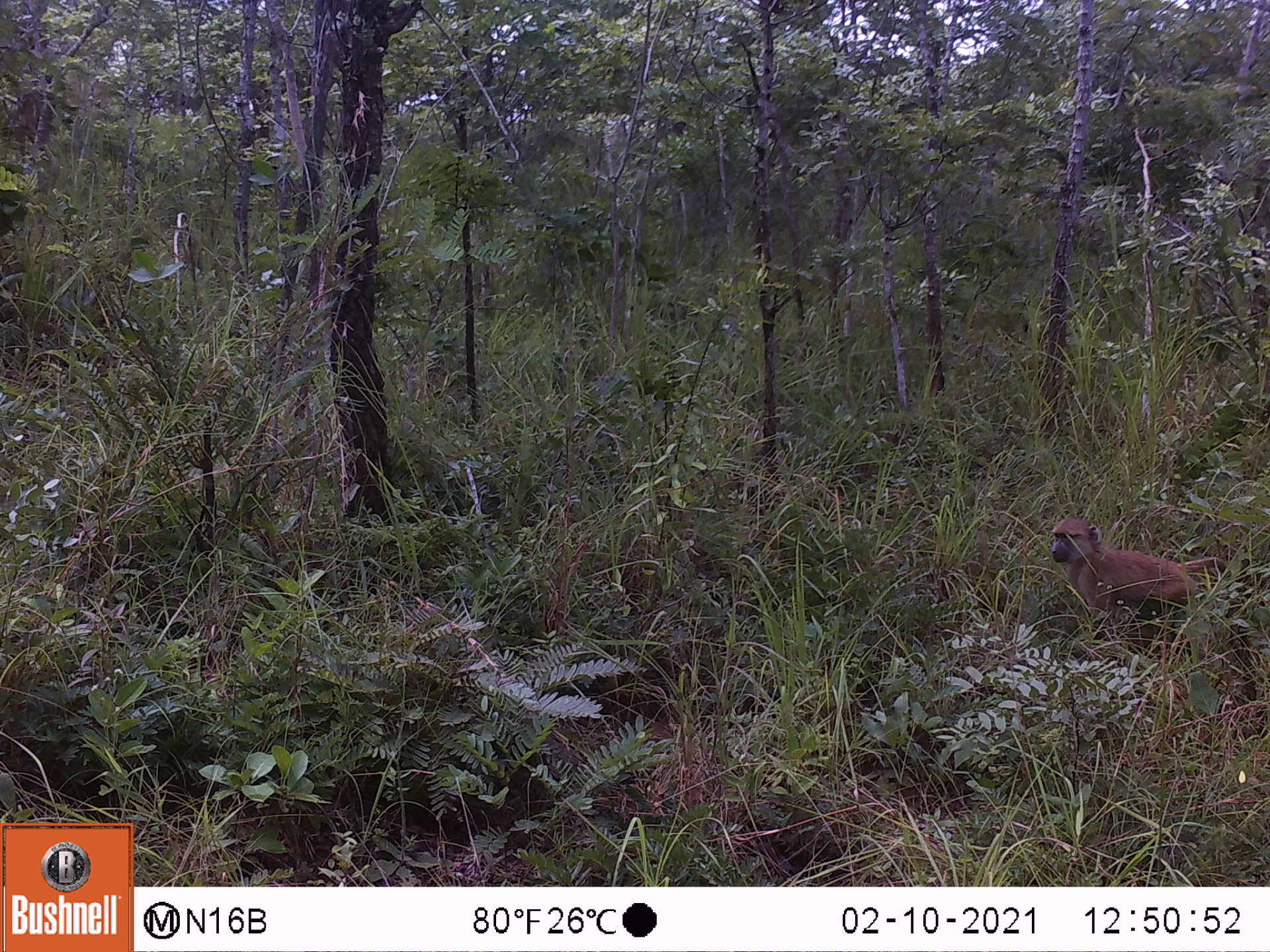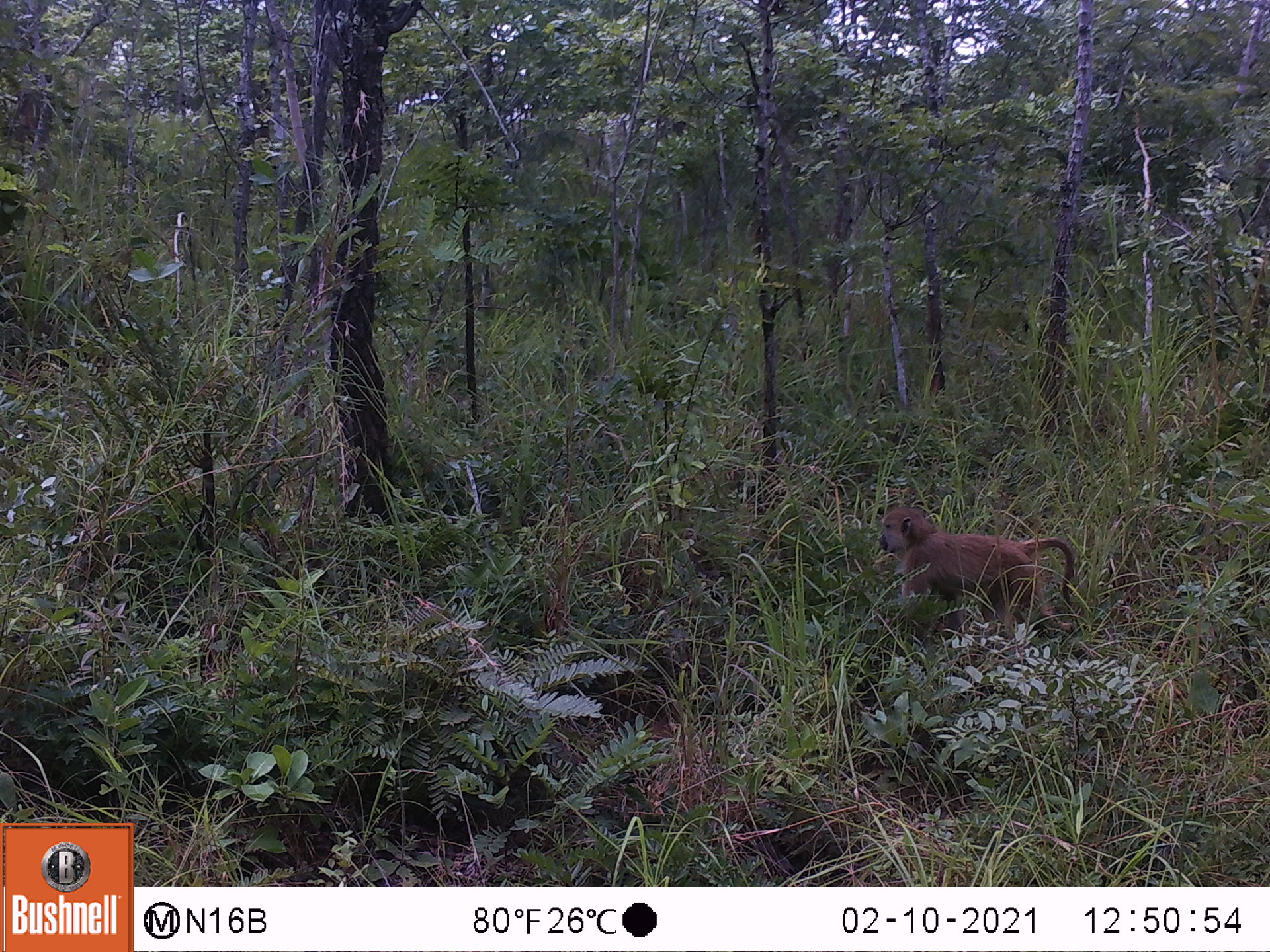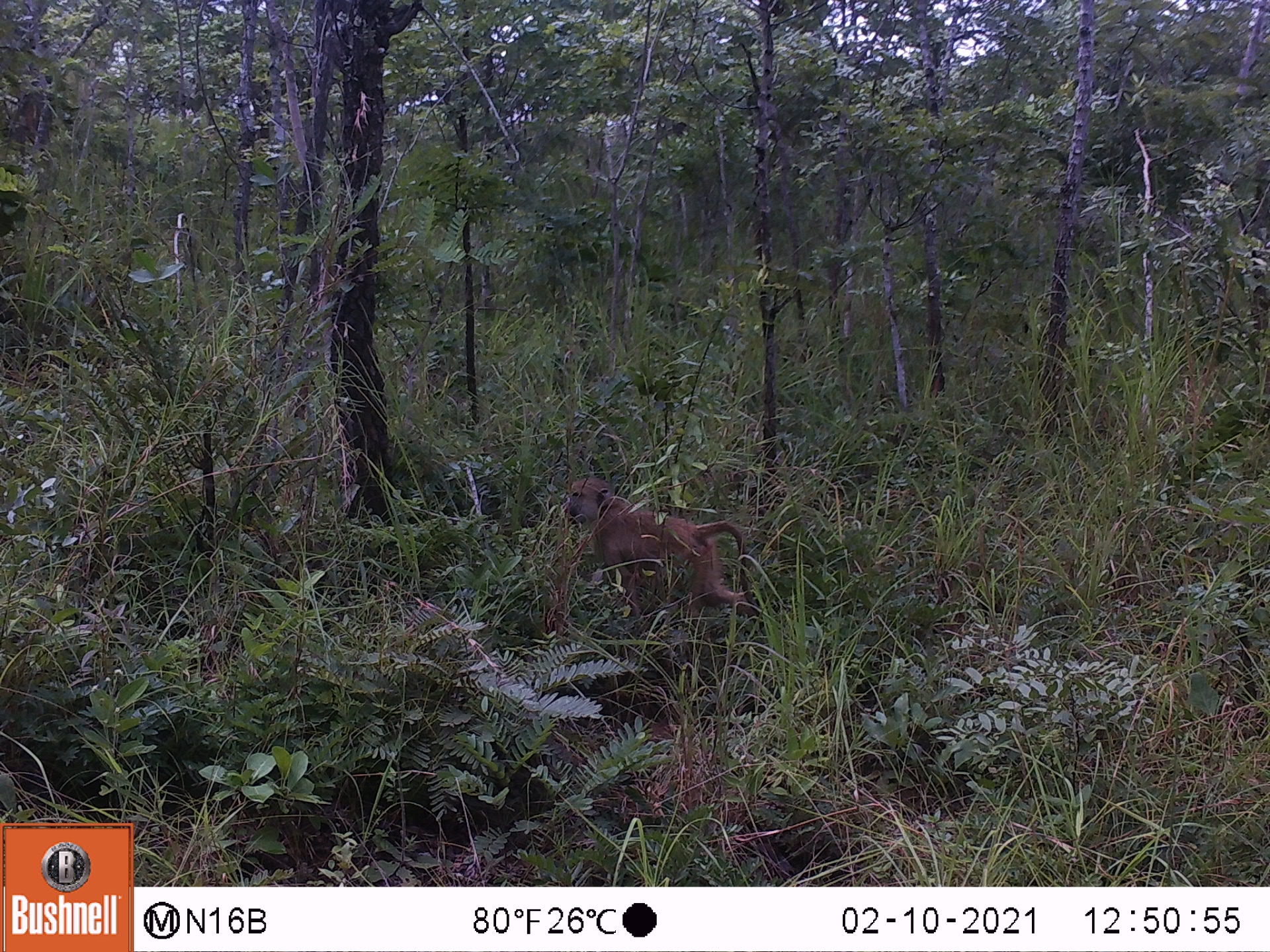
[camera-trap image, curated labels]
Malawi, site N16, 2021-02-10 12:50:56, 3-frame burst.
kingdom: Animalia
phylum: Chordata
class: Mammalia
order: Primates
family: Cercopithecidae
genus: Papio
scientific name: Papio cynocephalus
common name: yellow baboon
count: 1